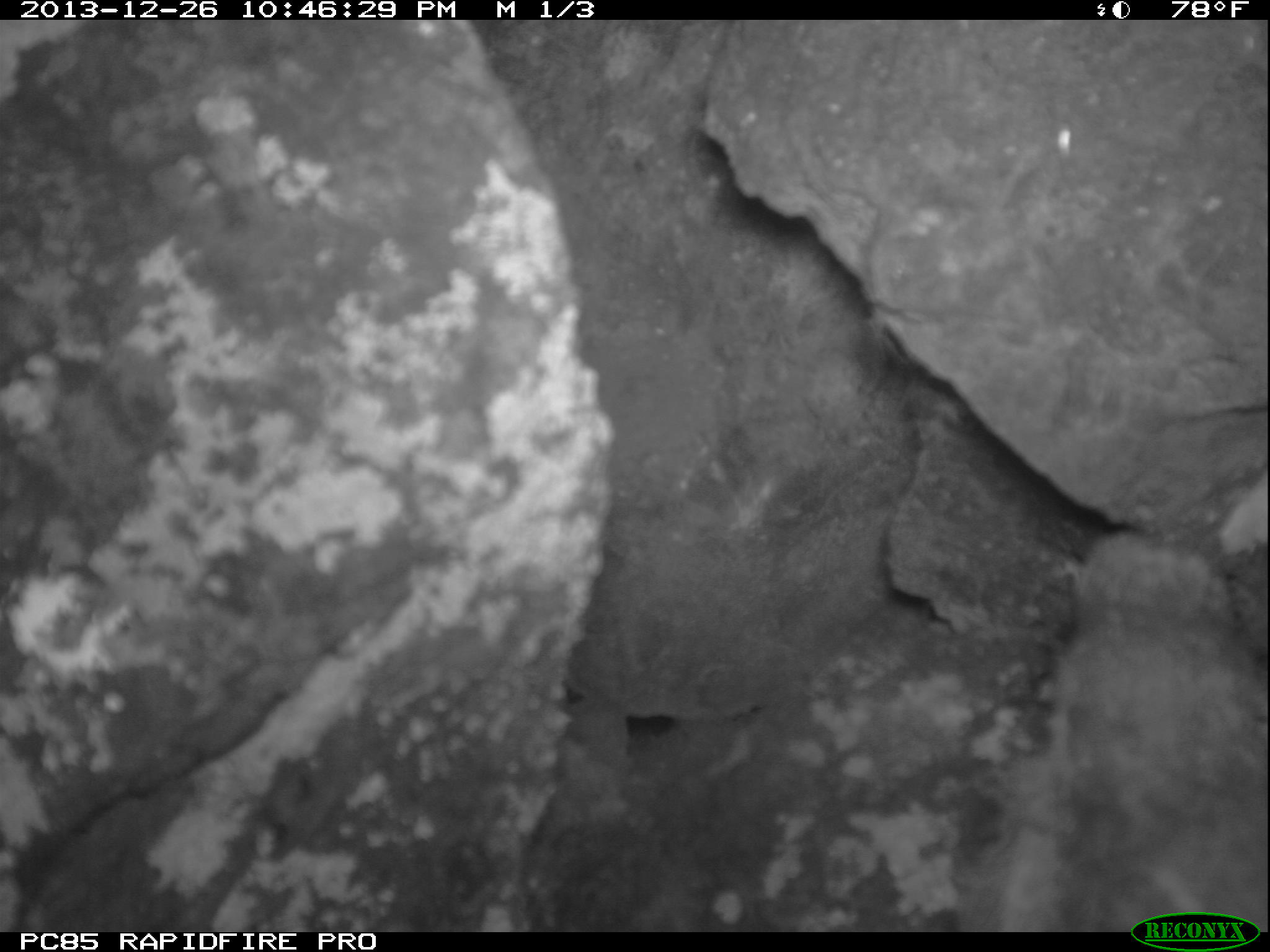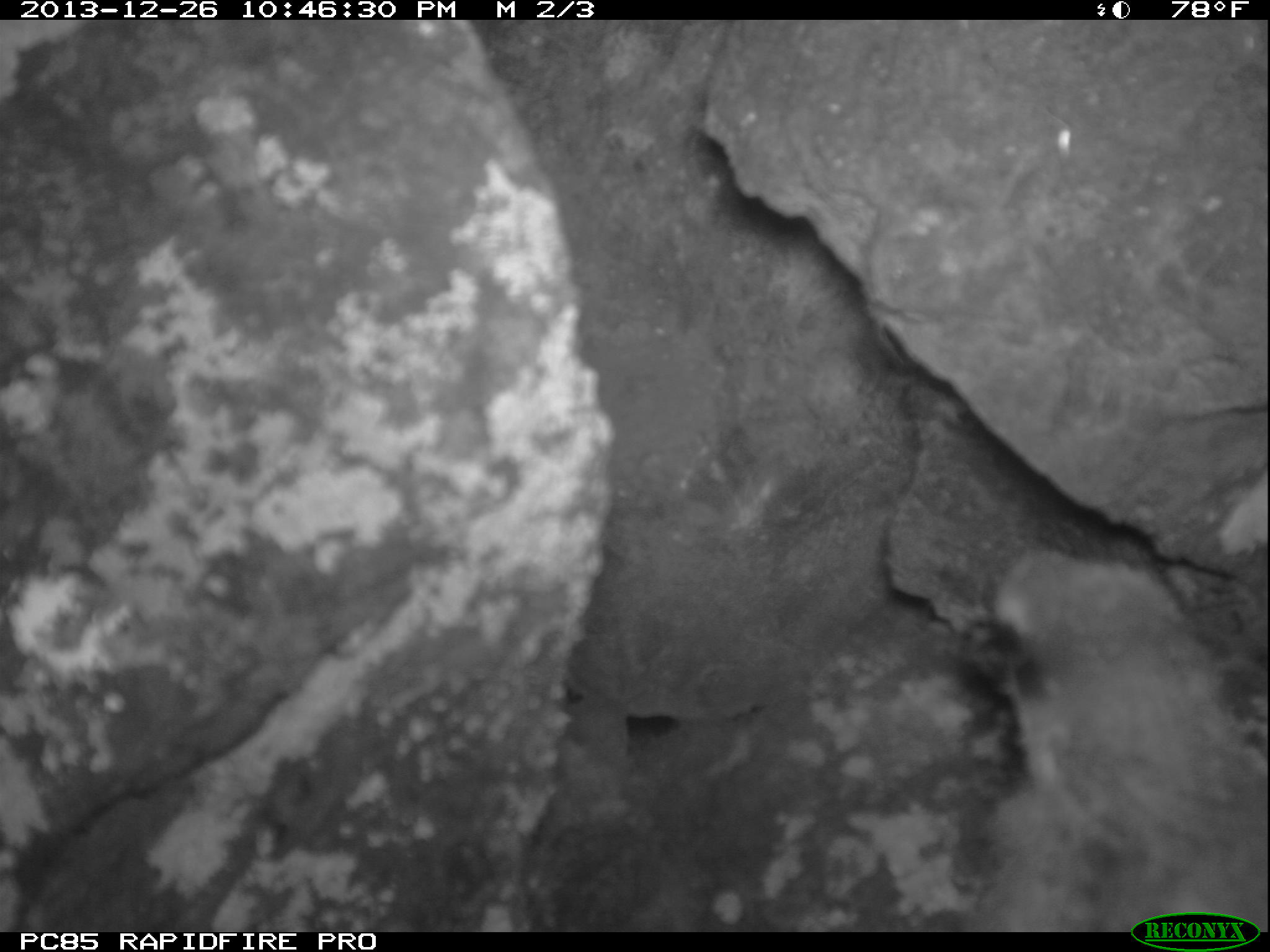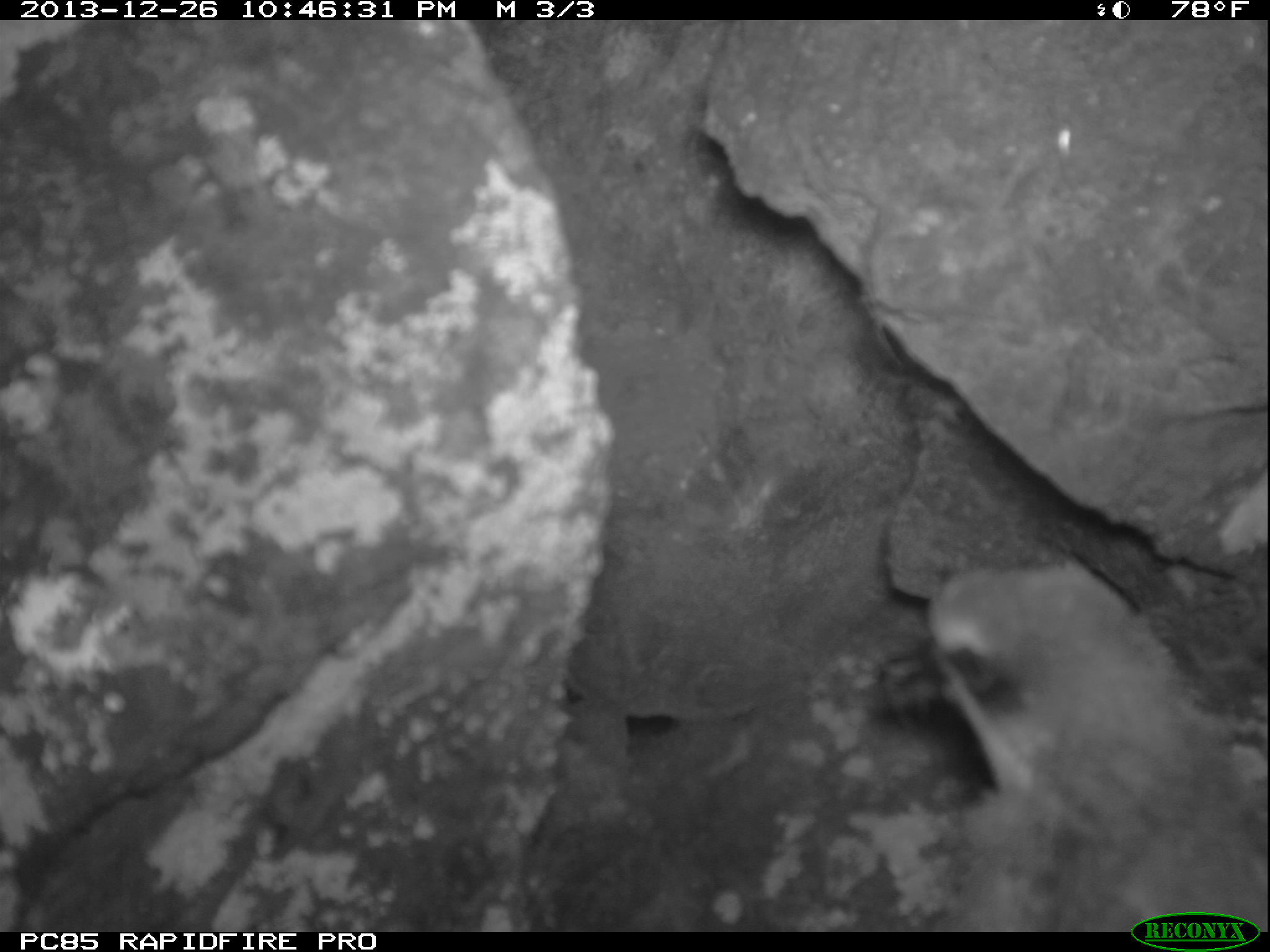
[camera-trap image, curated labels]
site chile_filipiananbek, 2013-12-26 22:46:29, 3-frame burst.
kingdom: Animalia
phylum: Chordata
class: Aves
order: Procellariiformes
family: Procellariidae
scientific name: Procellariidae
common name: petrel chick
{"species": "petrel chick (Procellariidae)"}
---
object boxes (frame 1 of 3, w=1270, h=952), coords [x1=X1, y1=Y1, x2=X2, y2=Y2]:
petrel chick: [x1=922, y1=522, x2=1270, y2=922]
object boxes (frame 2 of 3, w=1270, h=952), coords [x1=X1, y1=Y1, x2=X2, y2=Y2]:
petrel chick: [x1=949, y1=544, x2=1270, y2=920]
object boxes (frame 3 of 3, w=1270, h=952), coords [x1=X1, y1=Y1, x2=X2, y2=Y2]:
petrel chick: [x1=861, y1=546, x2=1270, y2=922]